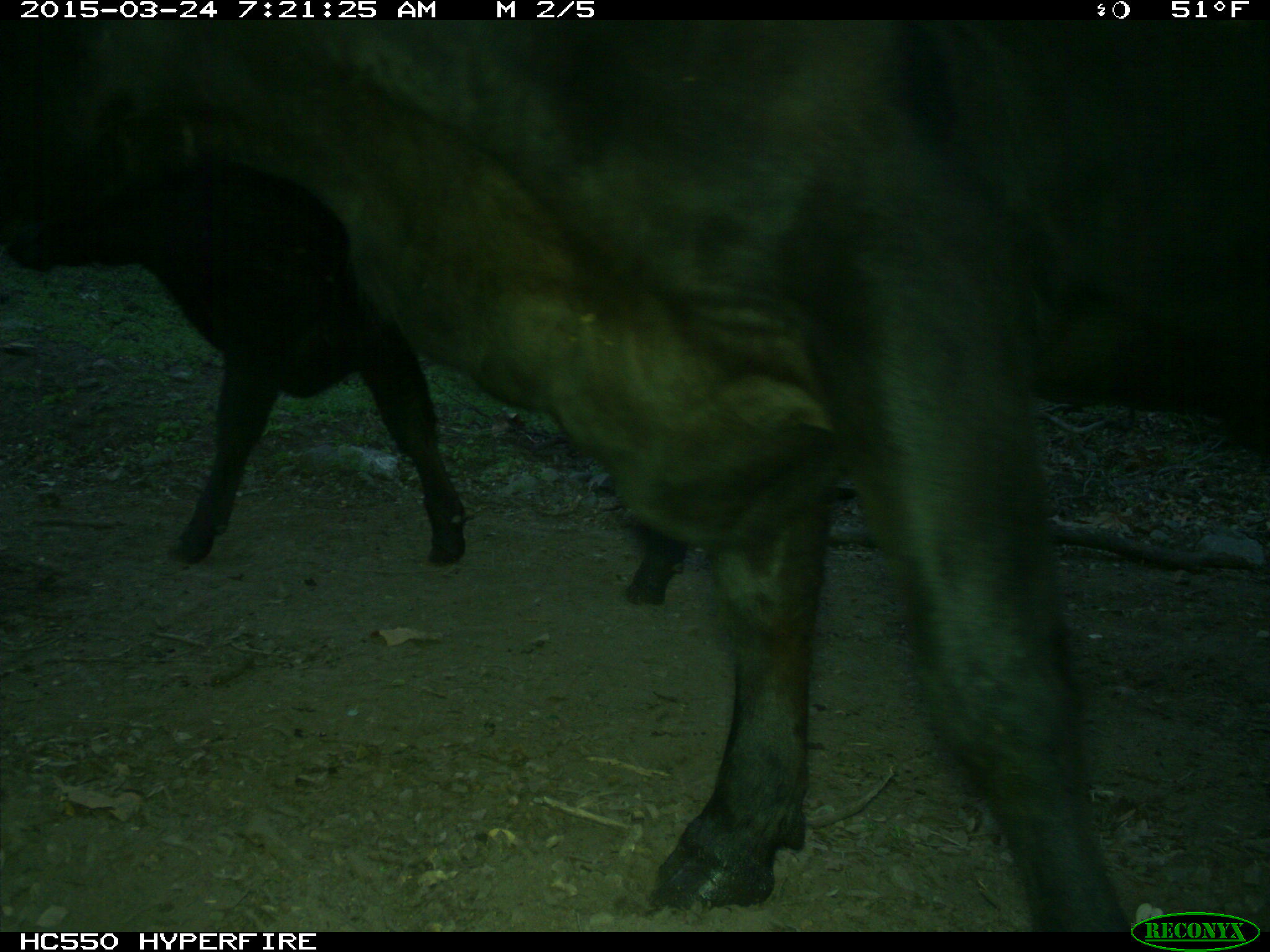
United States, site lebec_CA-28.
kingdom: Animalia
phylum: Chordata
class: Mammalia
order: Artiodactyla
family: Bovidae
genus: Bos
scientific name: Bos taurus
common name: domestic cow